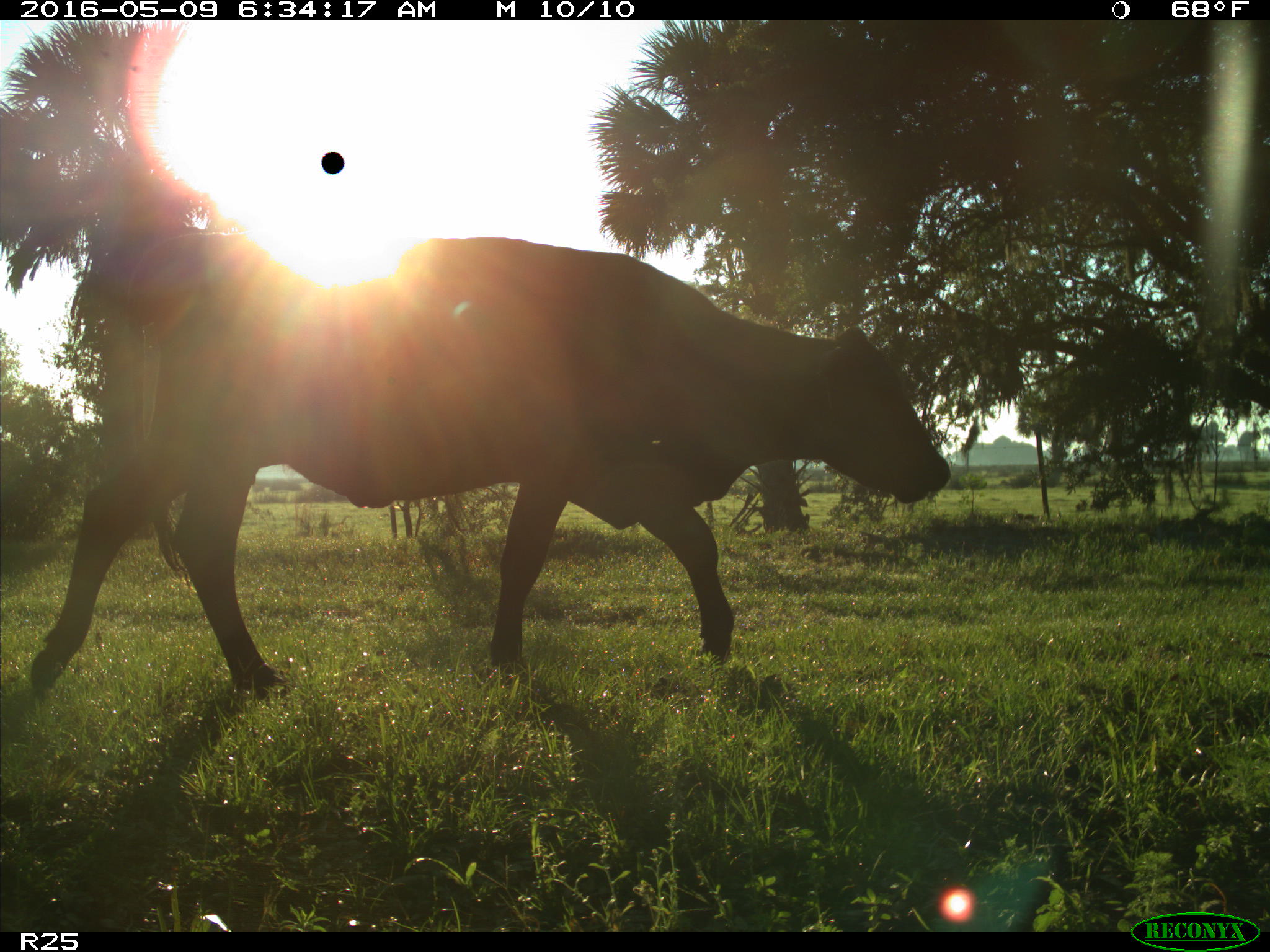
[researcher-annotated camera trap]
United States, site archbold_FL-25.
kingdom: Animalia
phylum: Chordata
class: Mammalia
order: Artiodactyla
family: Bovidae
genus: Bos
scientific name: Bos taurus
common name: domestic cow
Bos taurus (domestic cow).